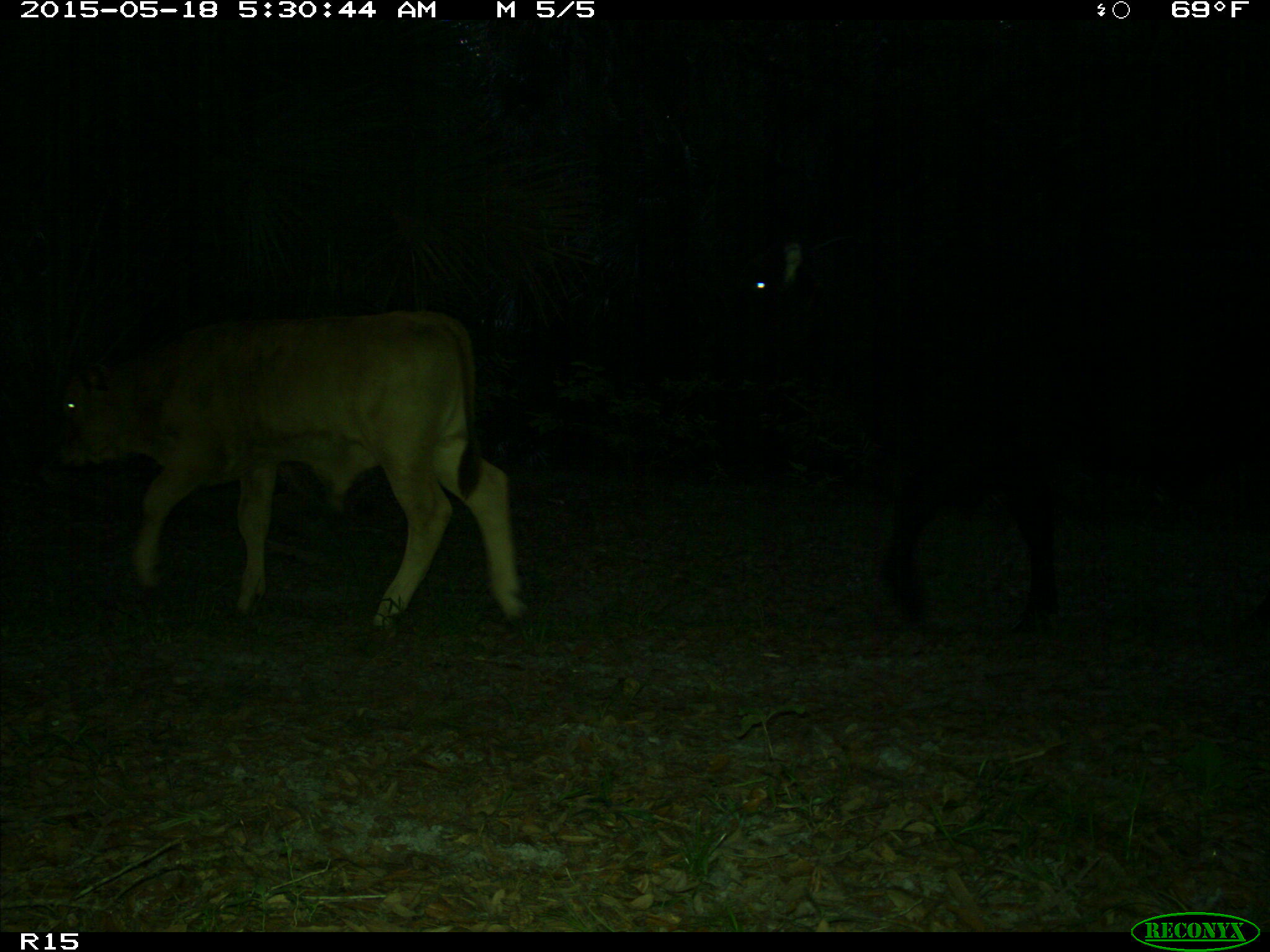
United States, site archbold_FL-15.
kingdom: Animalia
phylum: Chordata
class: Mammalia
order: Artiodactyla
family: Bovidae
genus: Bos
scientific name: Bos taurus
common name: domestic cow